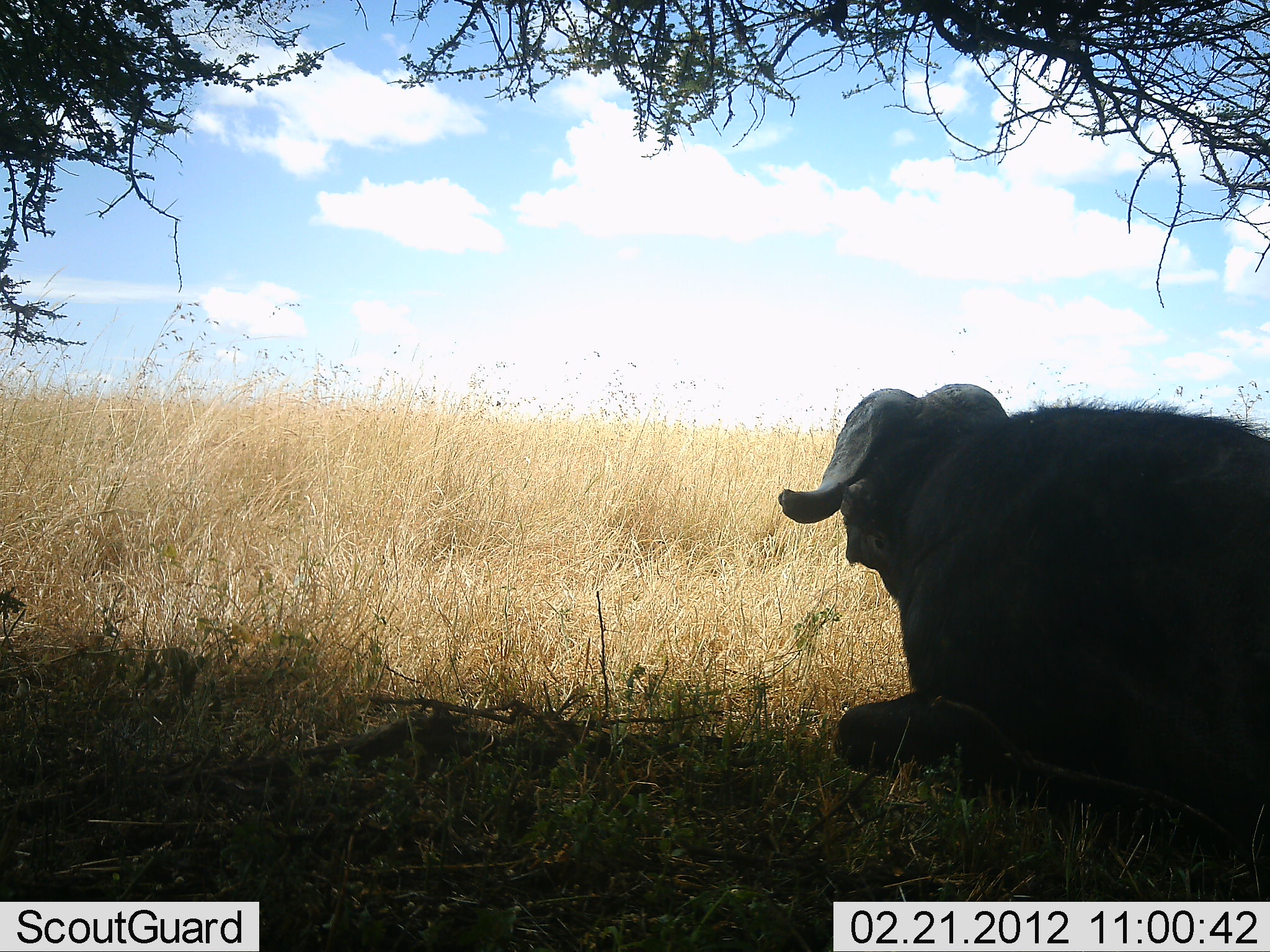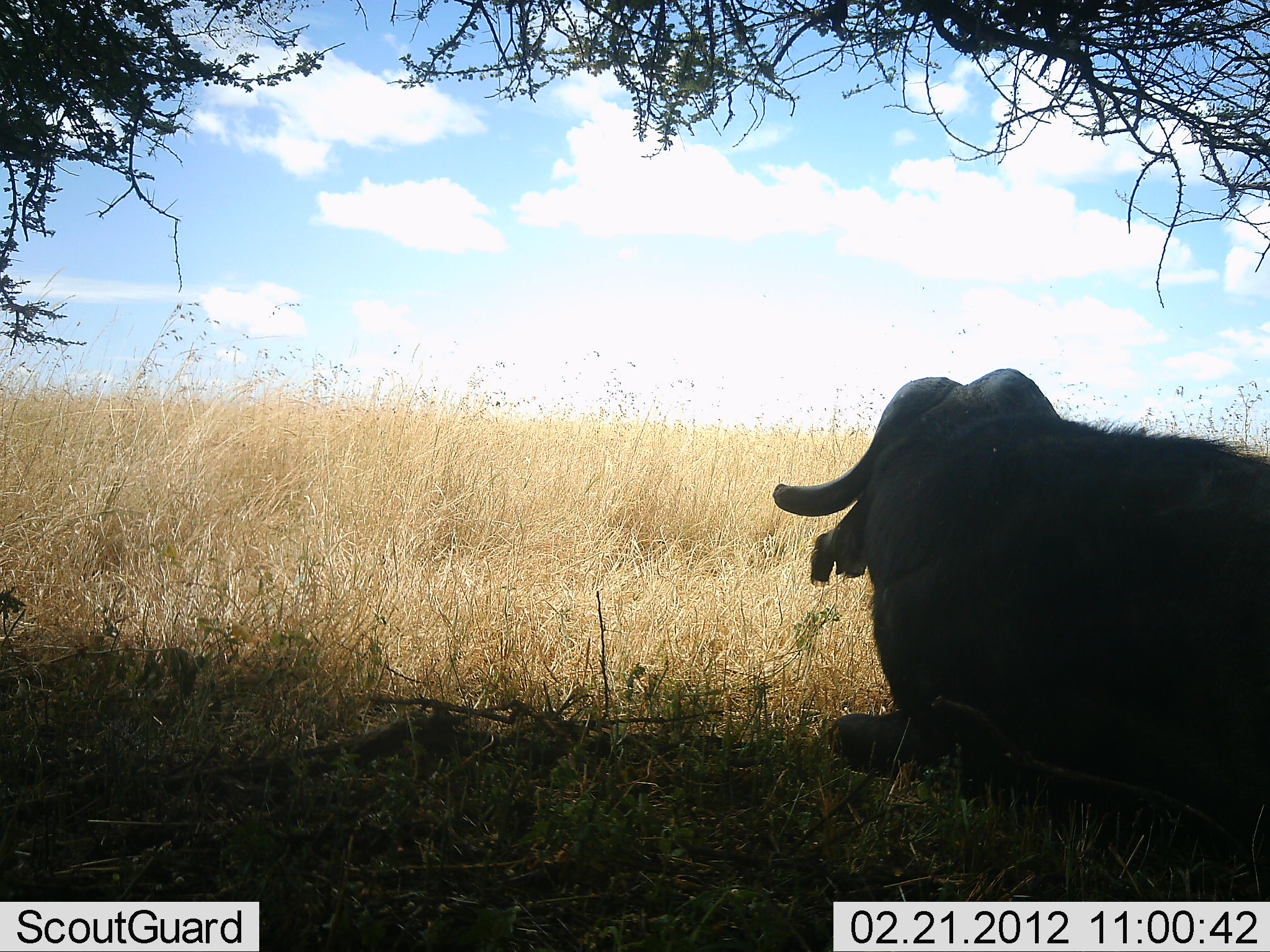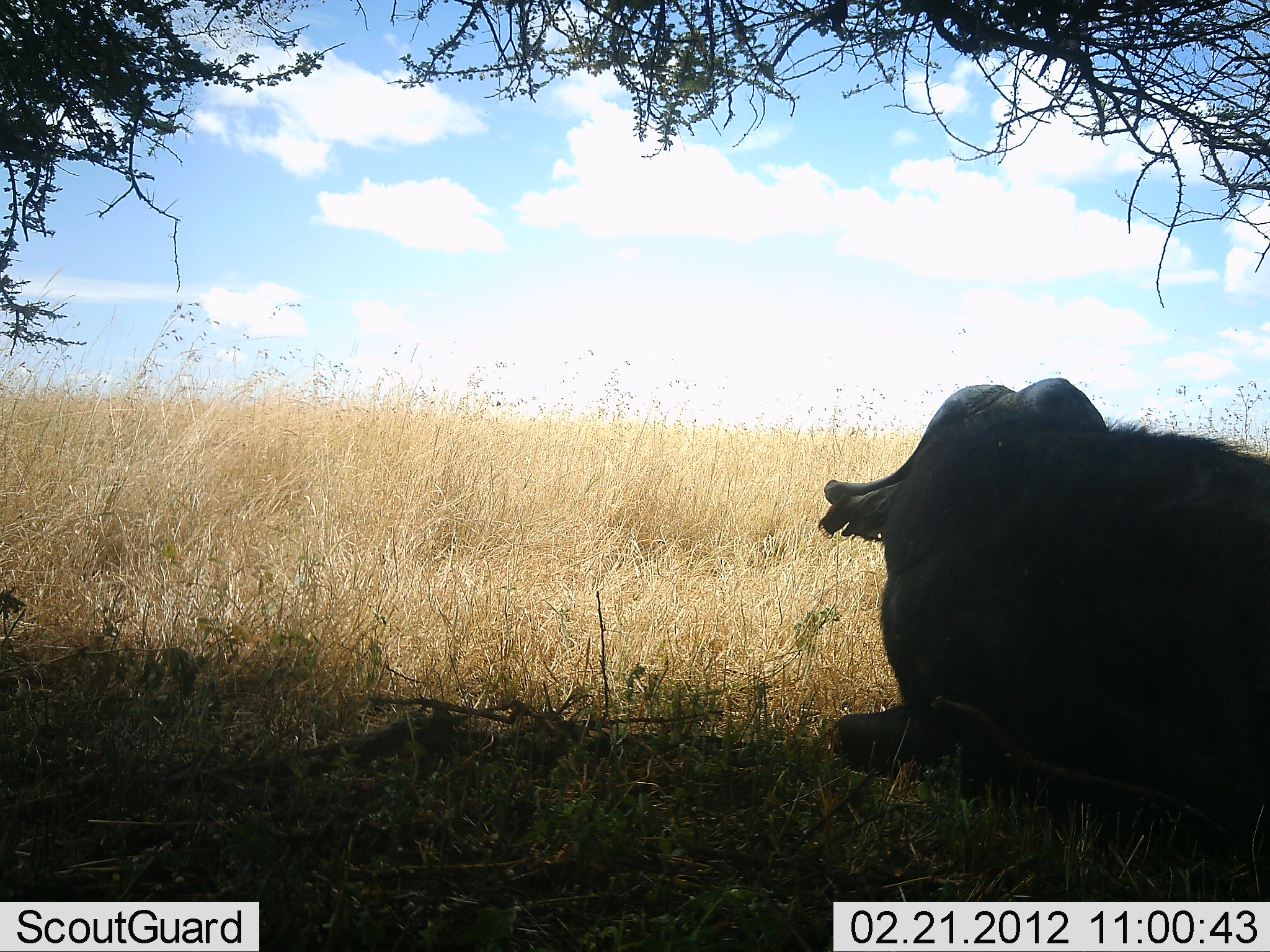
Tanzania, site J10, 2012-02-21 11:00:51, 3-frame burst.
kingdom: Animalia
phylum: Chordata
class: Mammalia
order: Artiodactyla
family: Bovidae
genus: Syncerus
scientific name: Syncerus caffer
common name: cape buffalo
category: buffalo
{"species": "buffalo (cape buffalo) (Syncerus caffer)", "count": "1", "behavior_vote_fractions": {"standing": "0%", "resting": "100%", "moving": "0%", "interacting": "0%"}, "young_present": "0%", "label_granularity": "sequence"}